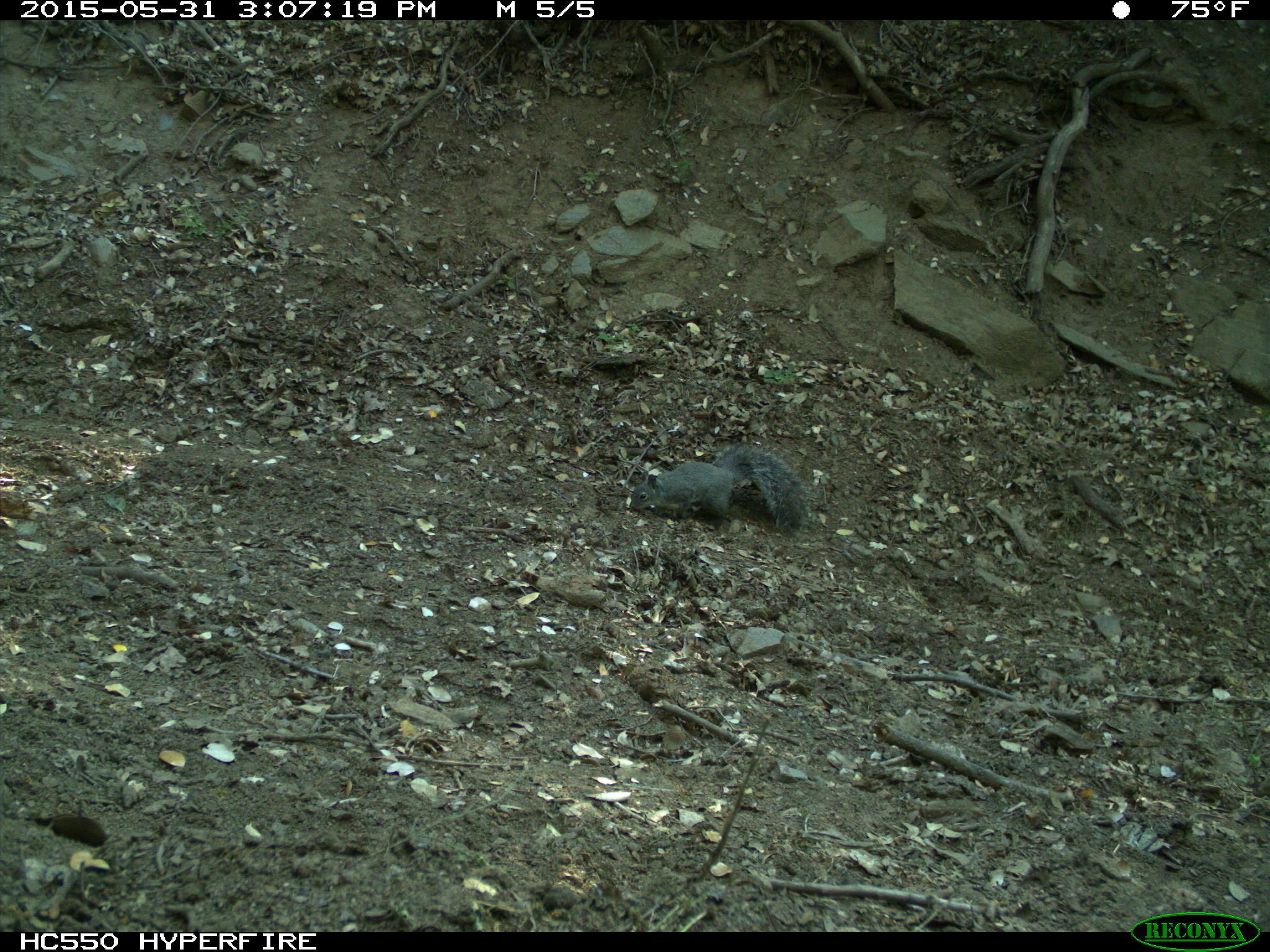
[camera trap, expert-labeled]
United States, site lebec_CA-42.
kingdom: Animalia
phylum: Chordata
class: Mammalia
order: Rodentia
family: Sciuridae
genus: Sciurus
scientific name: Sciurus carolinensis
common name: eastern gray squirrel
Sciurus carolinensis (eastern gray squirrel).